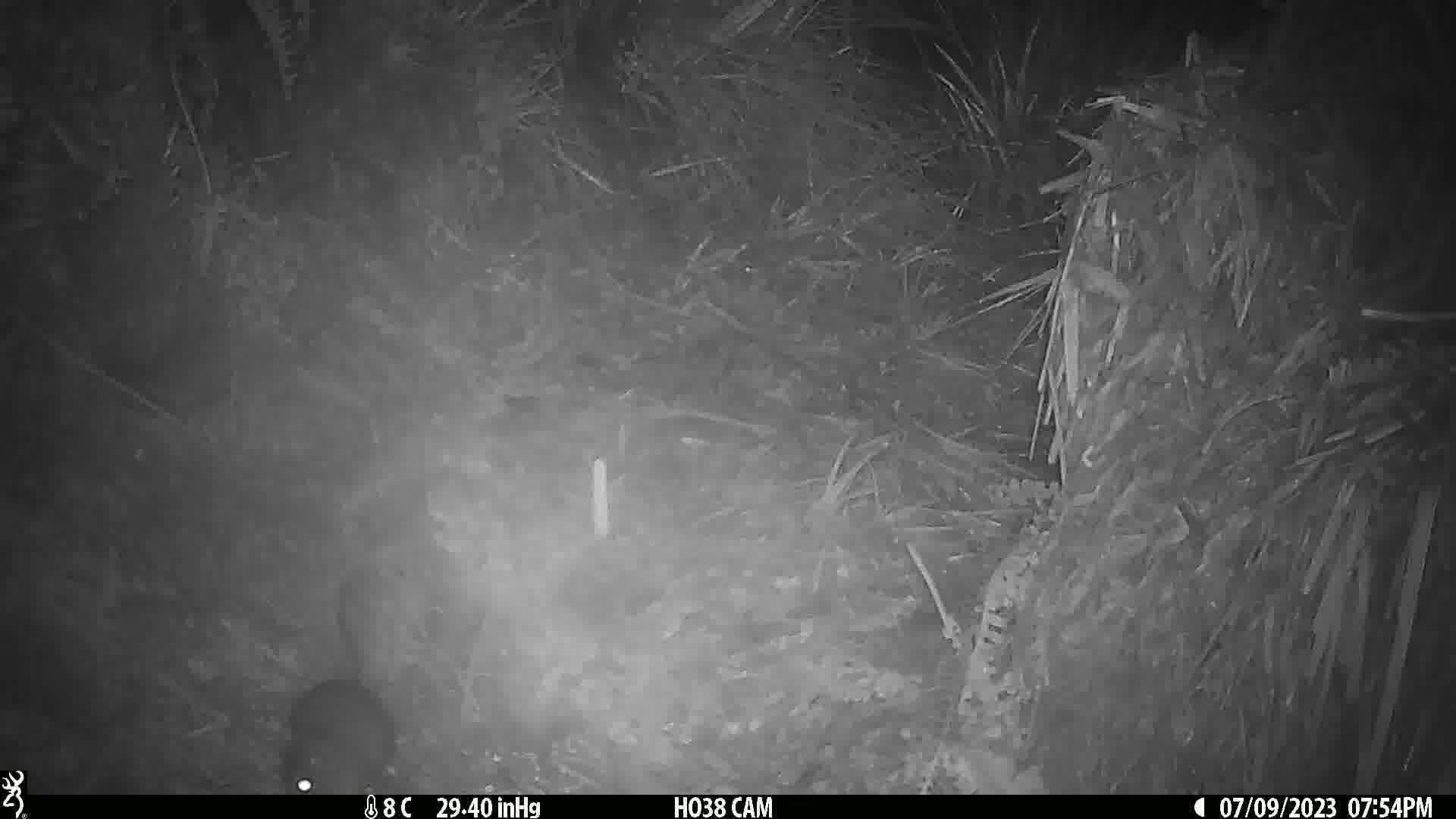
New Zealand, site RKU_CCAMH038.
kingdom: Animalia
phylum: Chordata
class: Mammalia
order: Rodentia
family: Muridae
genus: Rattus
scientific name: Rattus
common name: rat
Rat (Rattus).